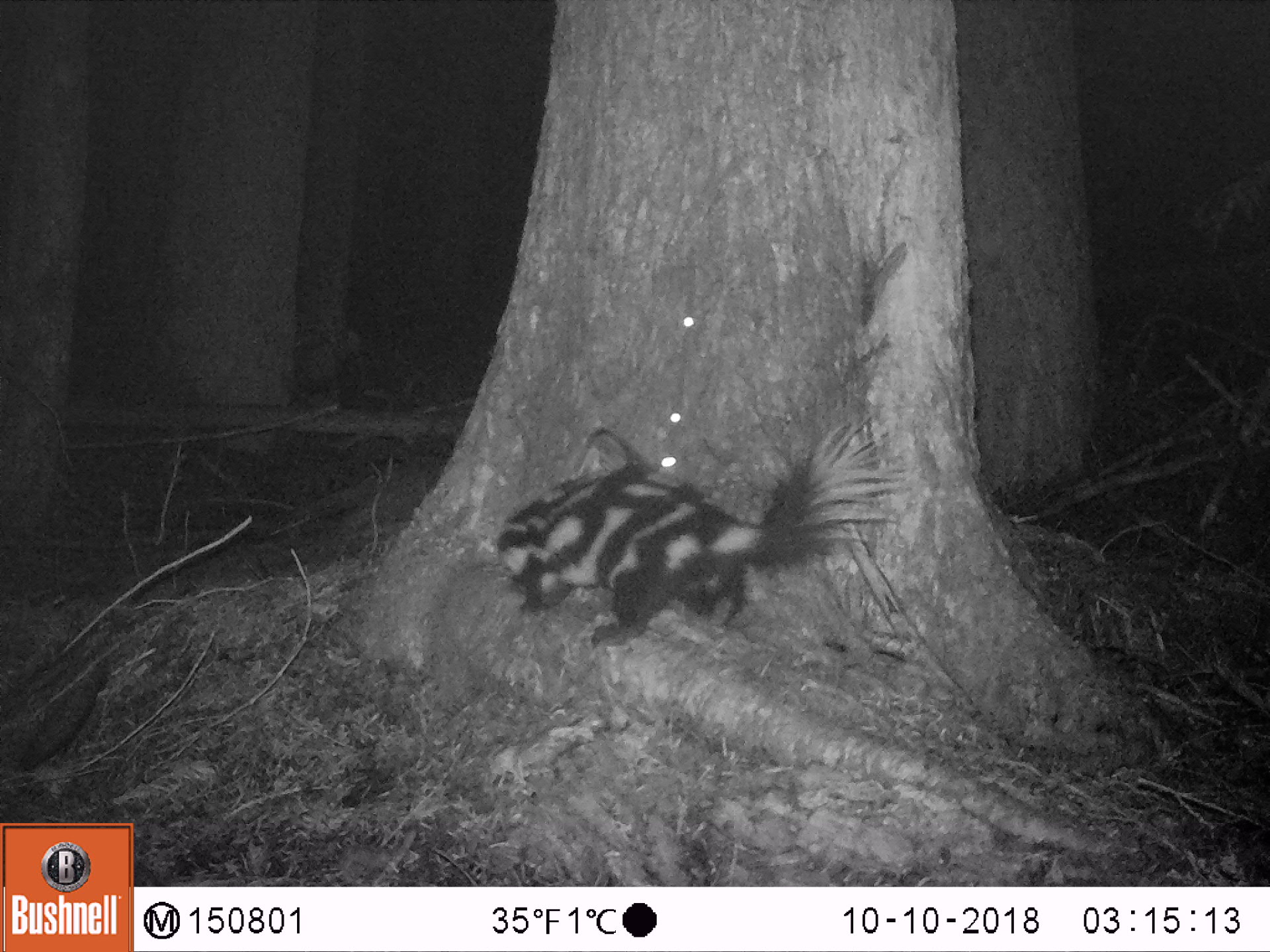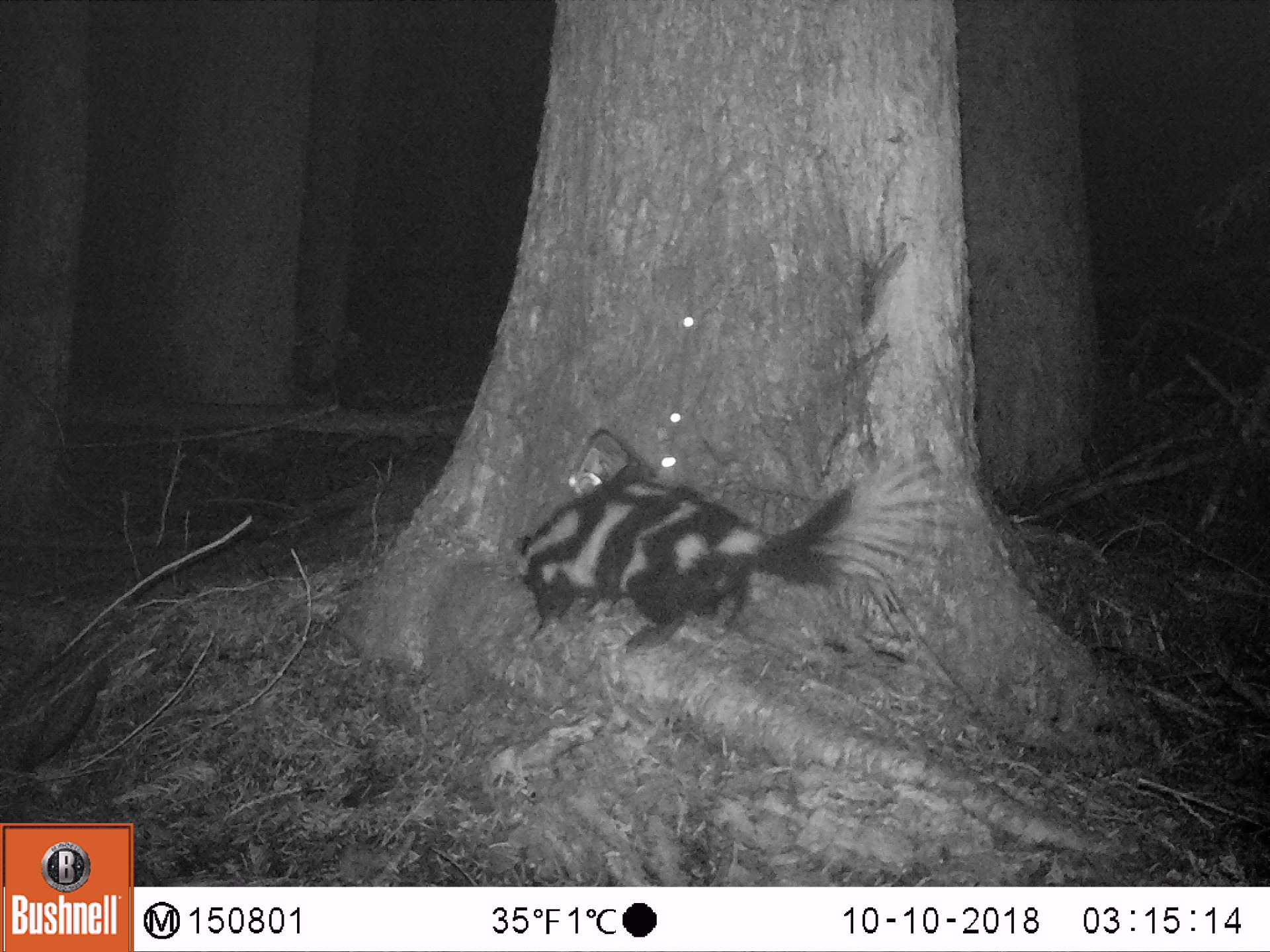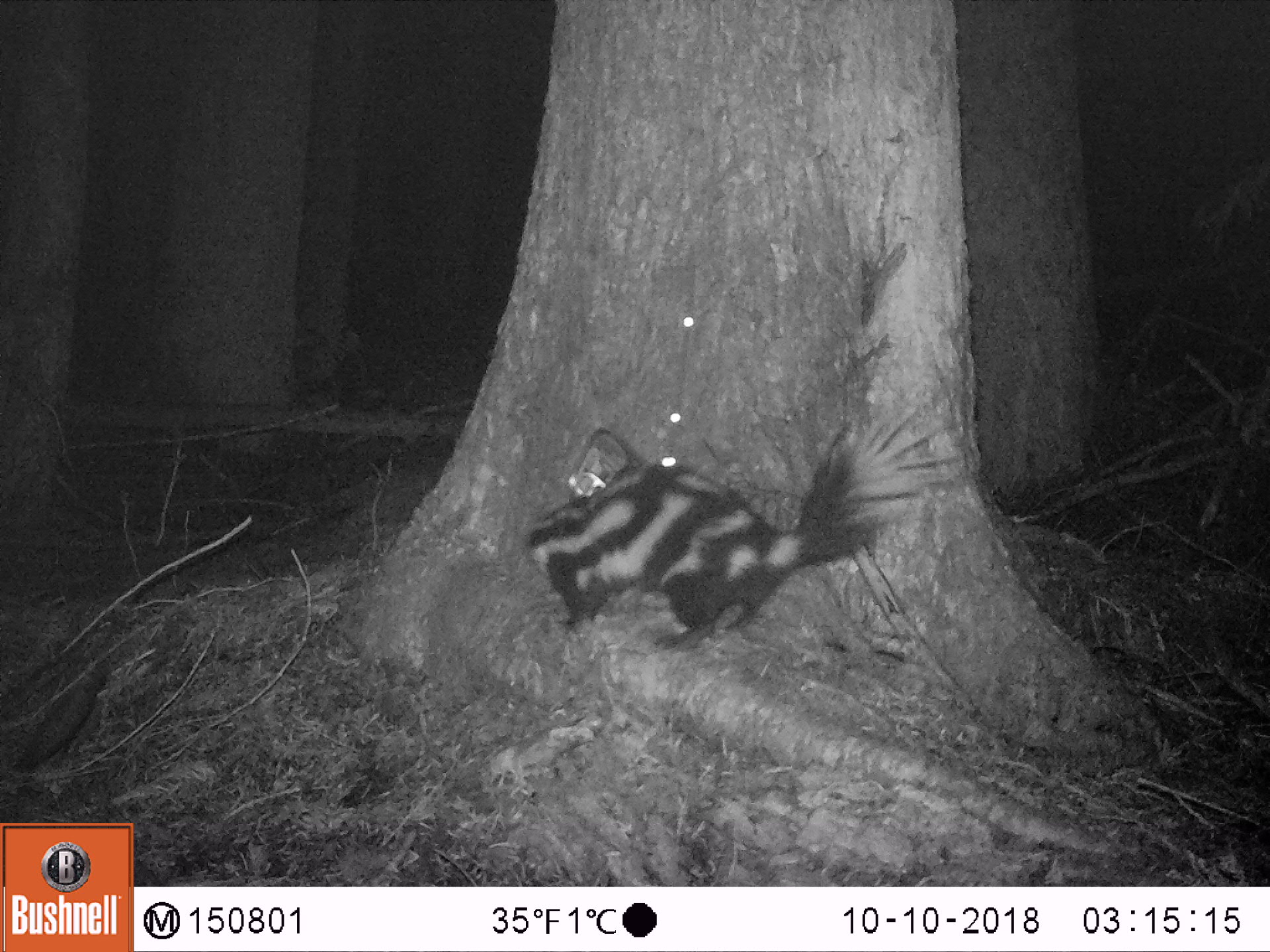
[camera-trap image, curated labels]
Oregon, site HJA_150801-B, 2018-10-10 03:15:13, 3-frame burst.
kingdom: Animalia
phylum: Chordata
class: Mammalia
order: Carnivora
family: Mephitidae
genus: Spilogale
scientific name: Spilogale gracilis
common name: western spotted skunk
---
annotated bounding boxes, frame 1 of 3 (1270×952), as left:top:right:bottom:
western spotted skunk: 473:405:910:666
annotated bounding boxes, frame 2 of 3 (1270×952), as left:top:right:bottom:
western spotted skunk: 509:438:977:697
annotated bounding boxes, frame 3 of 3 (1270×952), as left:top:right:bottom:
western spotted skunk: 500:409:973:665